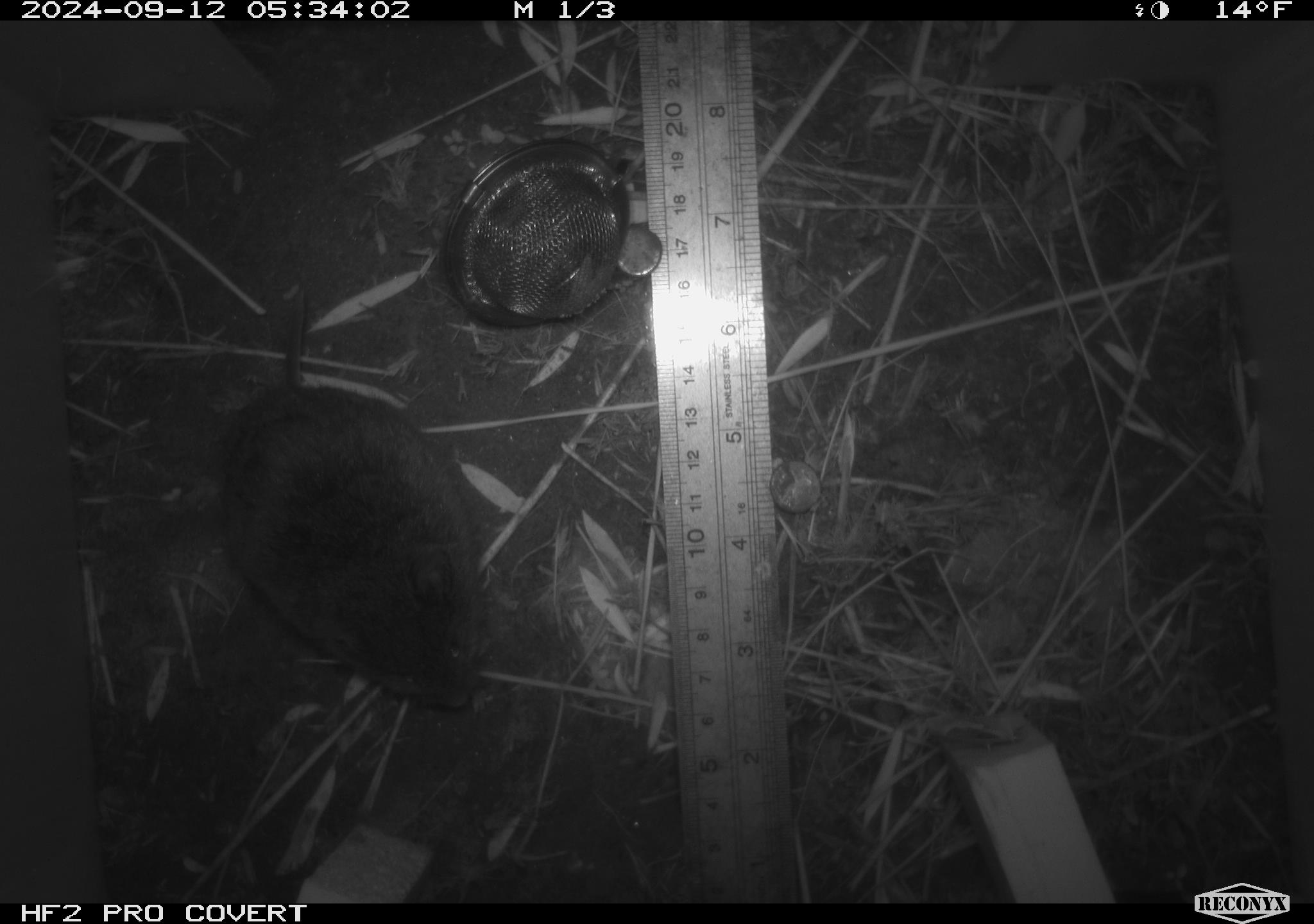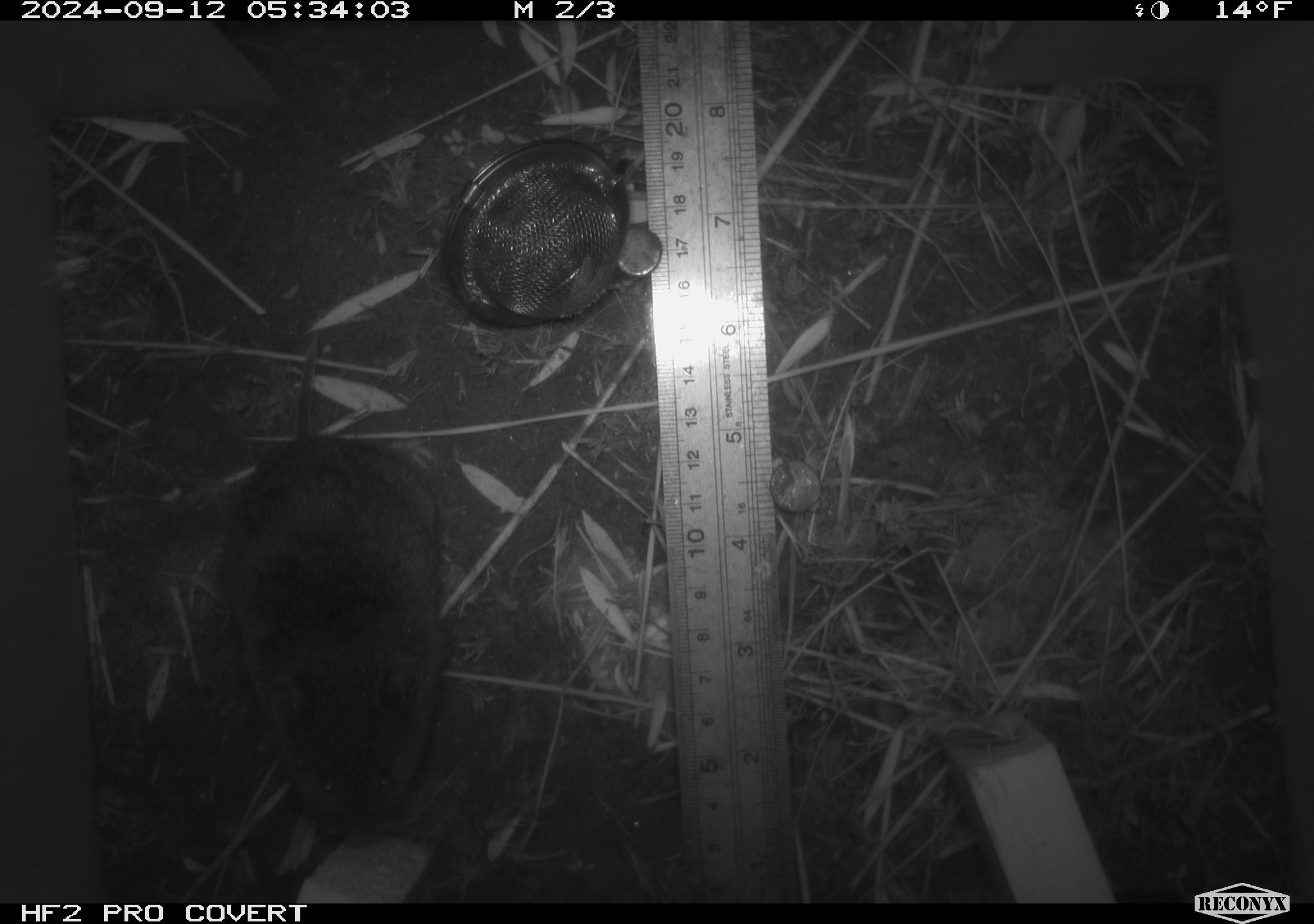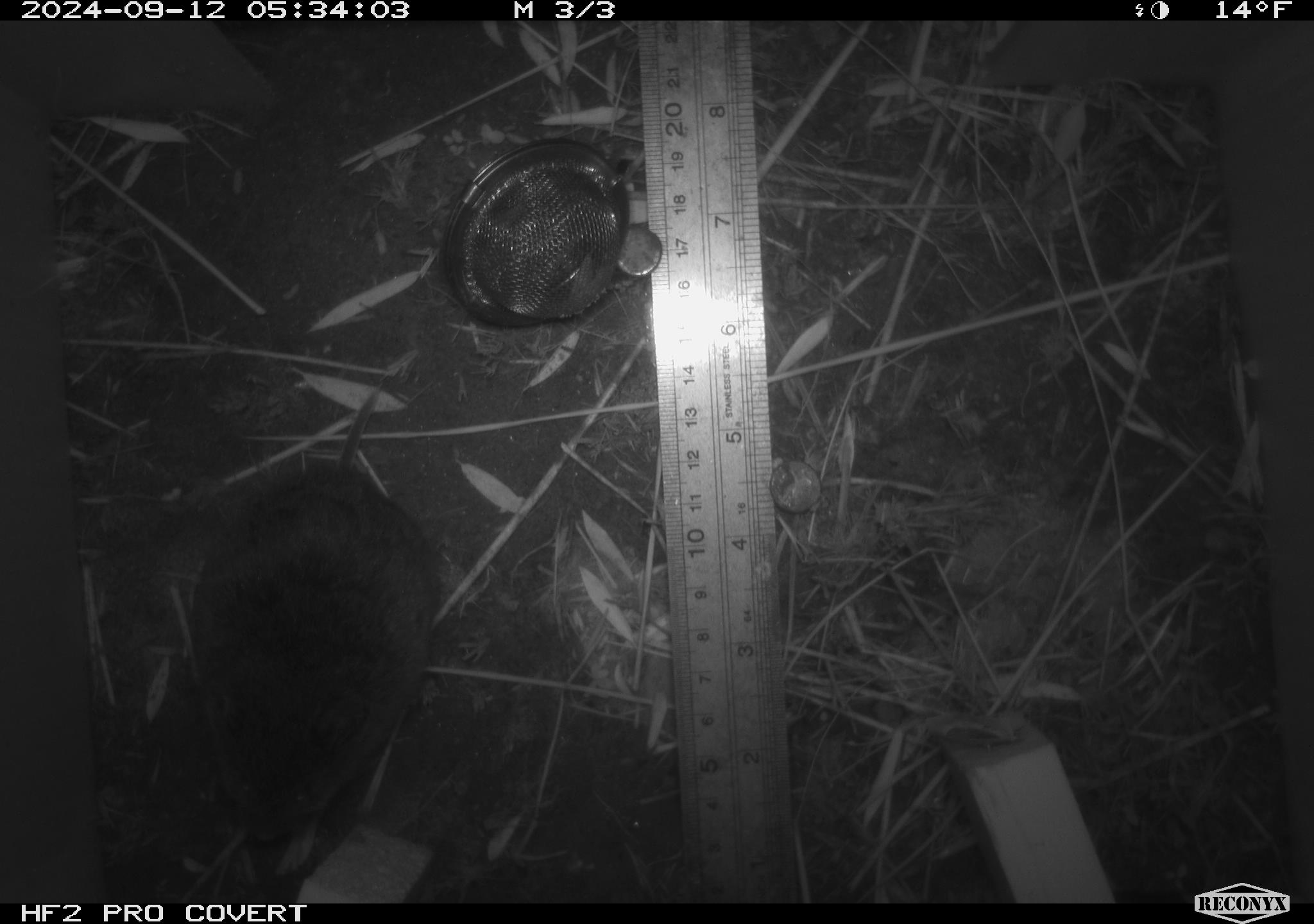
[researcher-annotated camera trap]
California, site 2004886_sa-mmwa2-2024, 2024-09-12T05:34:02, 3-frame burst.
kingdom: Animalia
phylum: Chordata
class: Mammalia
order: Rodentia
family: Cricetidae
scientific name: Arvicolinae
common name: voles, lemmings, and muskrats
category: arvicolinae subfamily